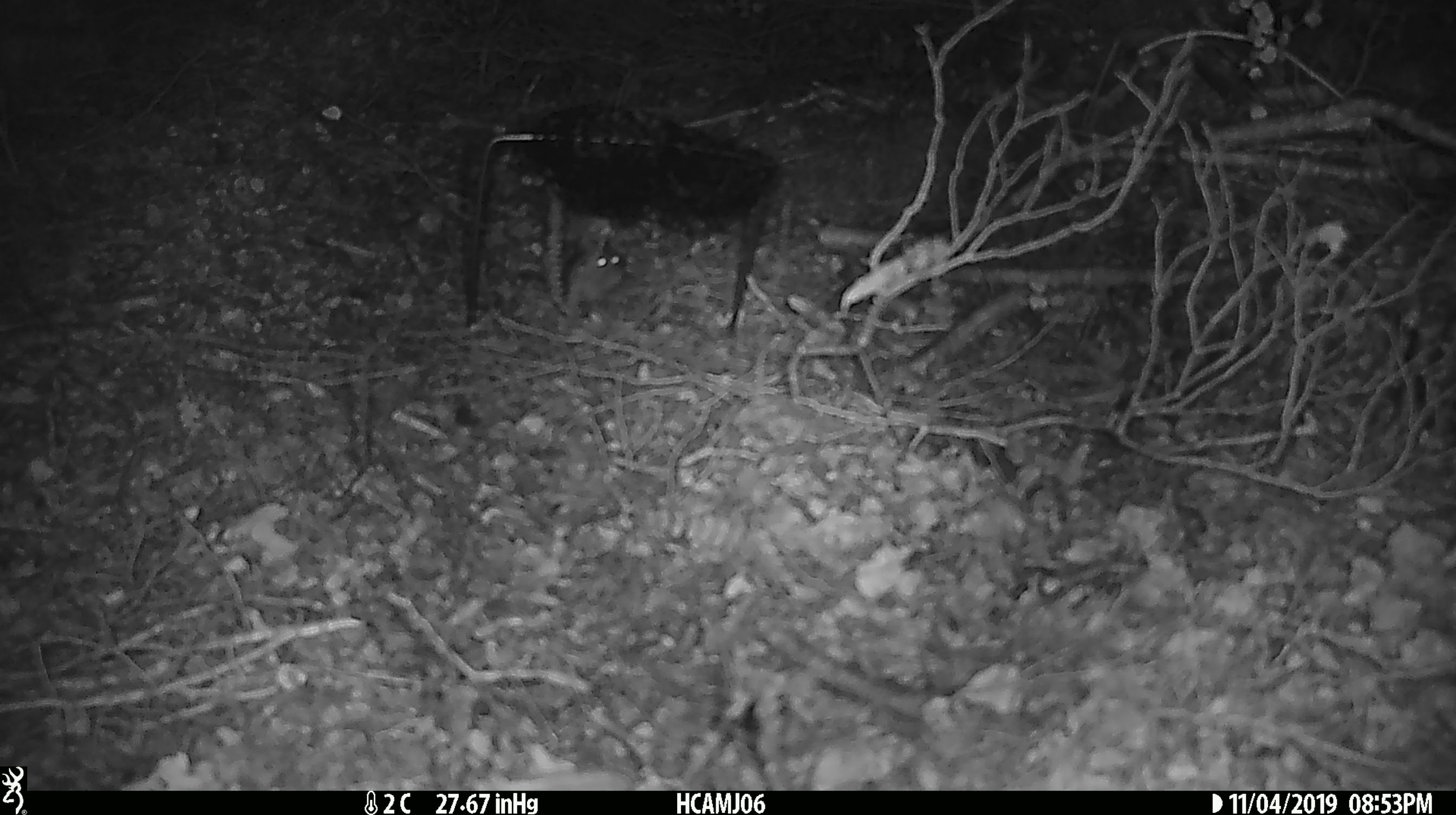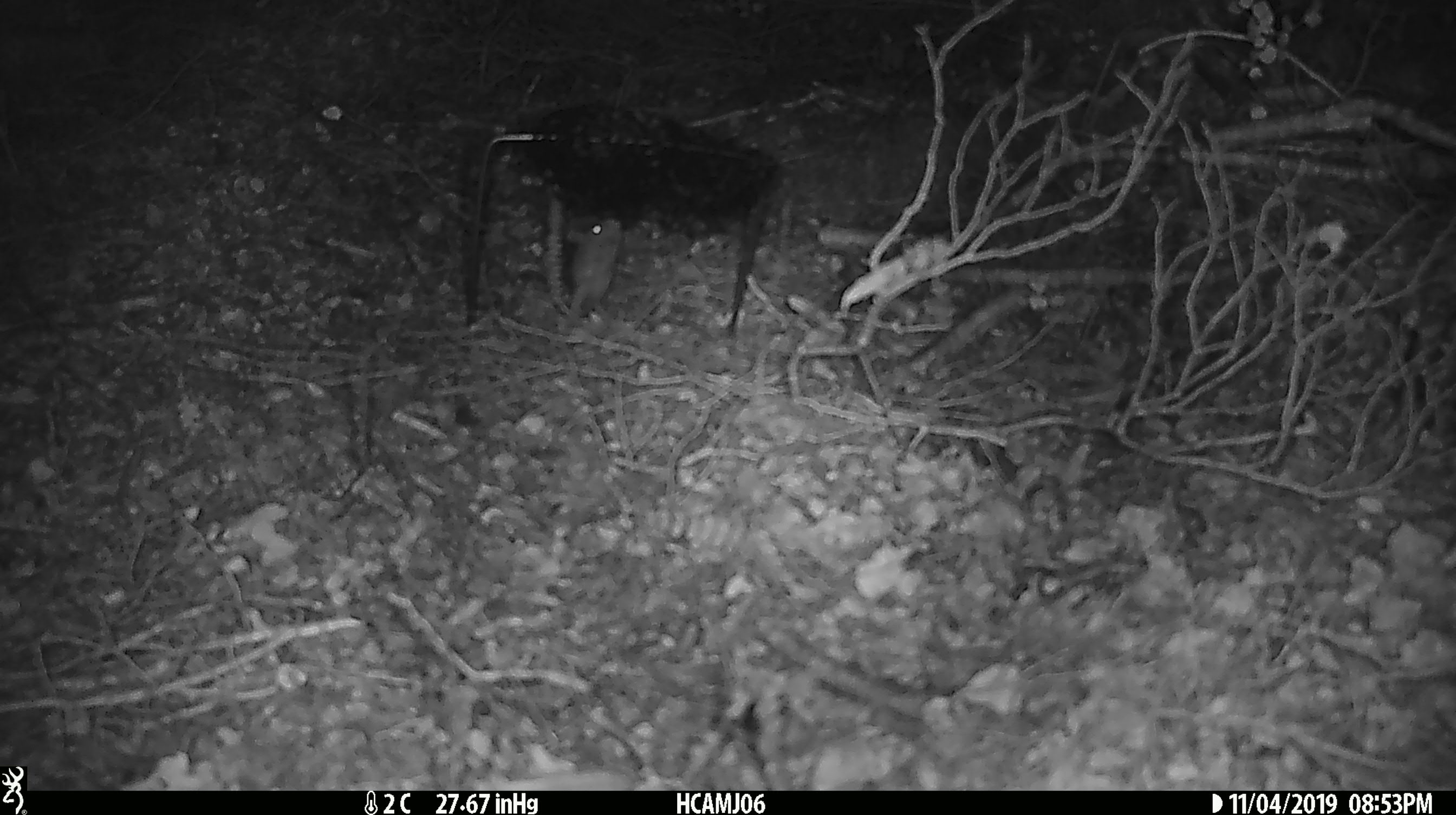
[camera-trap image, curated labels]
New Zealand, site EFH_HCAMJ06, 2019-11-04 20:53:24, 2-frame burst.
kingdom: Animalia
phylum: Chordata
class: Mammalia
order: Rodentia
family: Muridae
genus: Mus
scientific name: Mus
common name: mouse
Mouse (Mus).